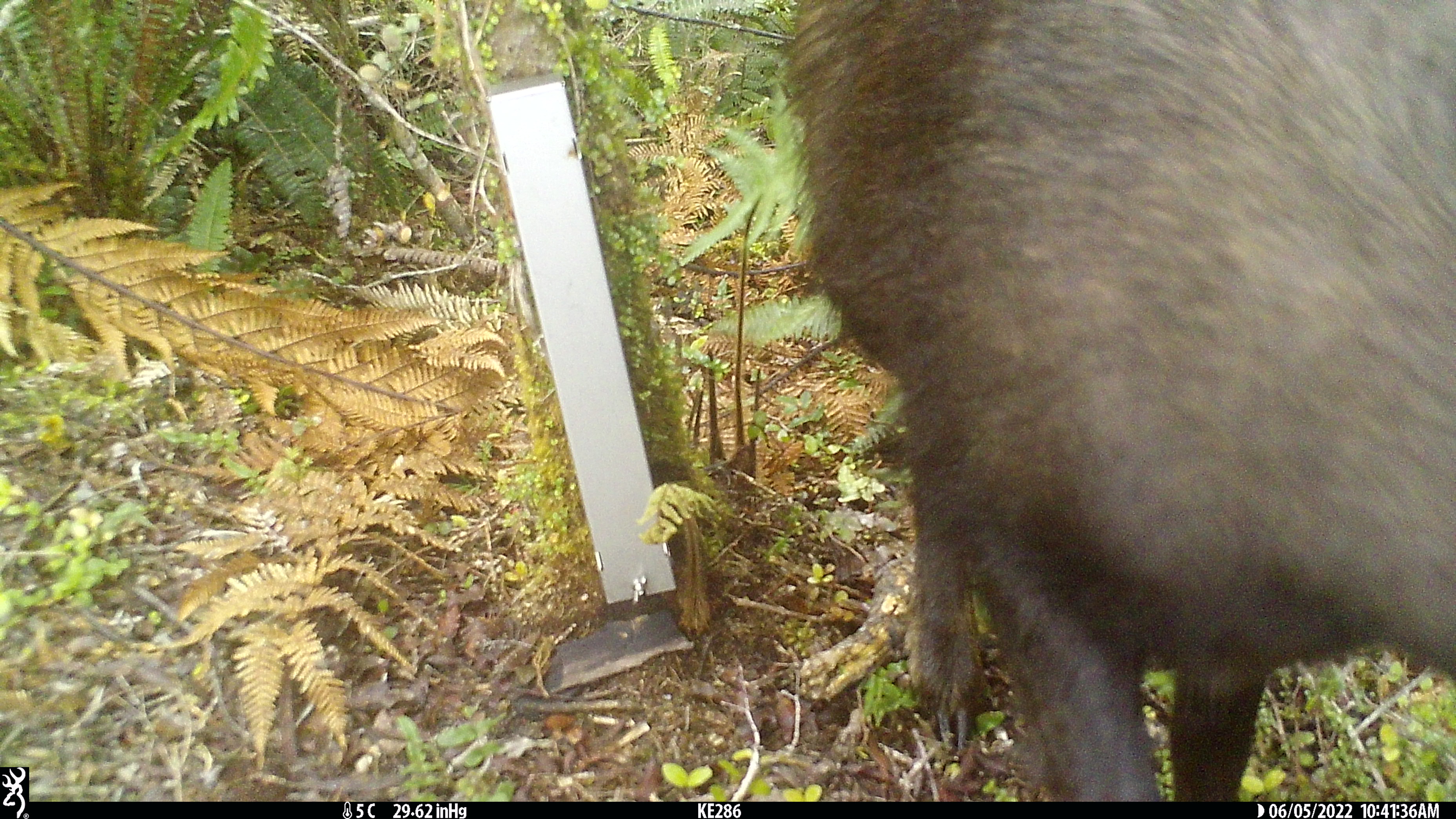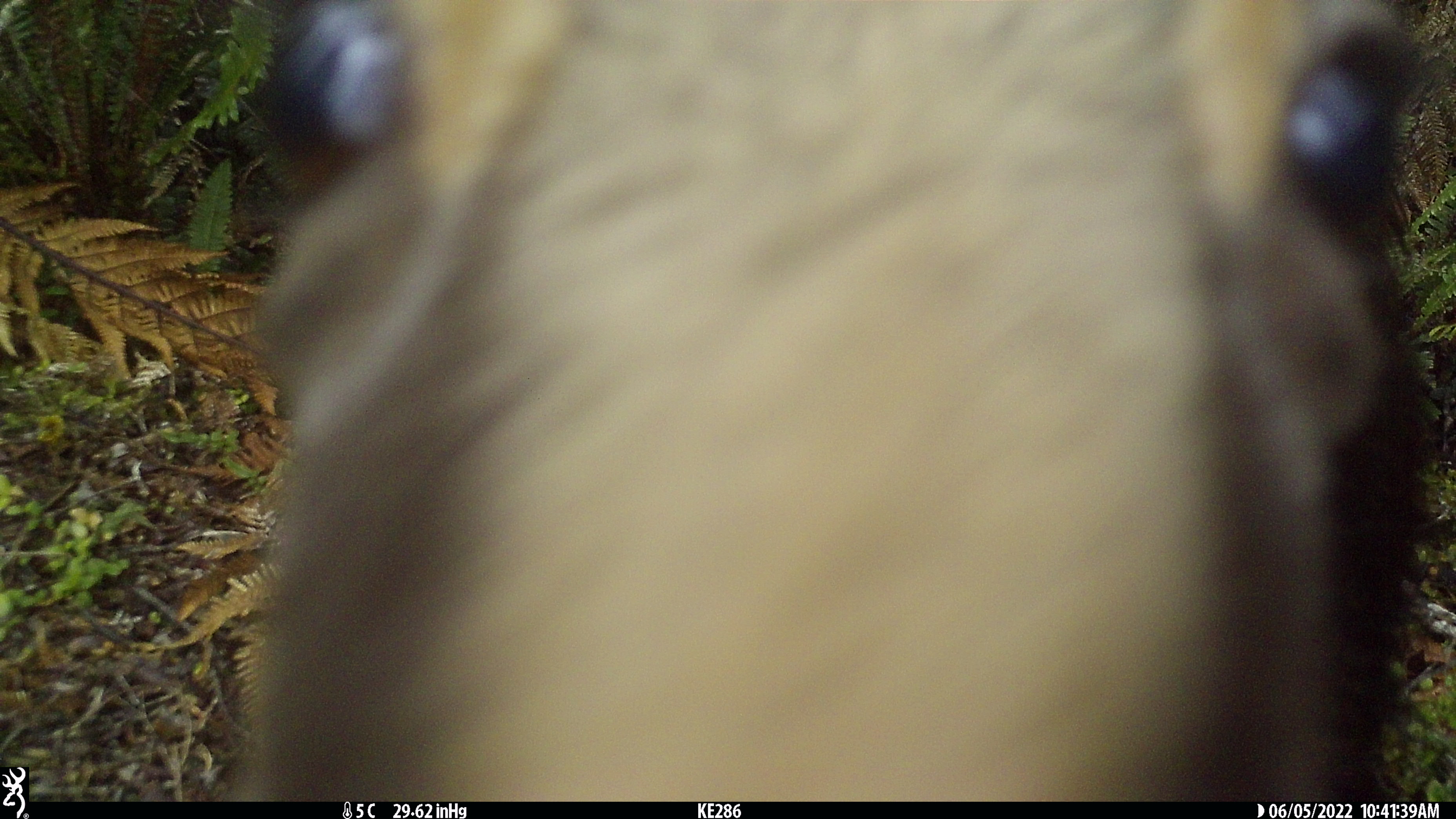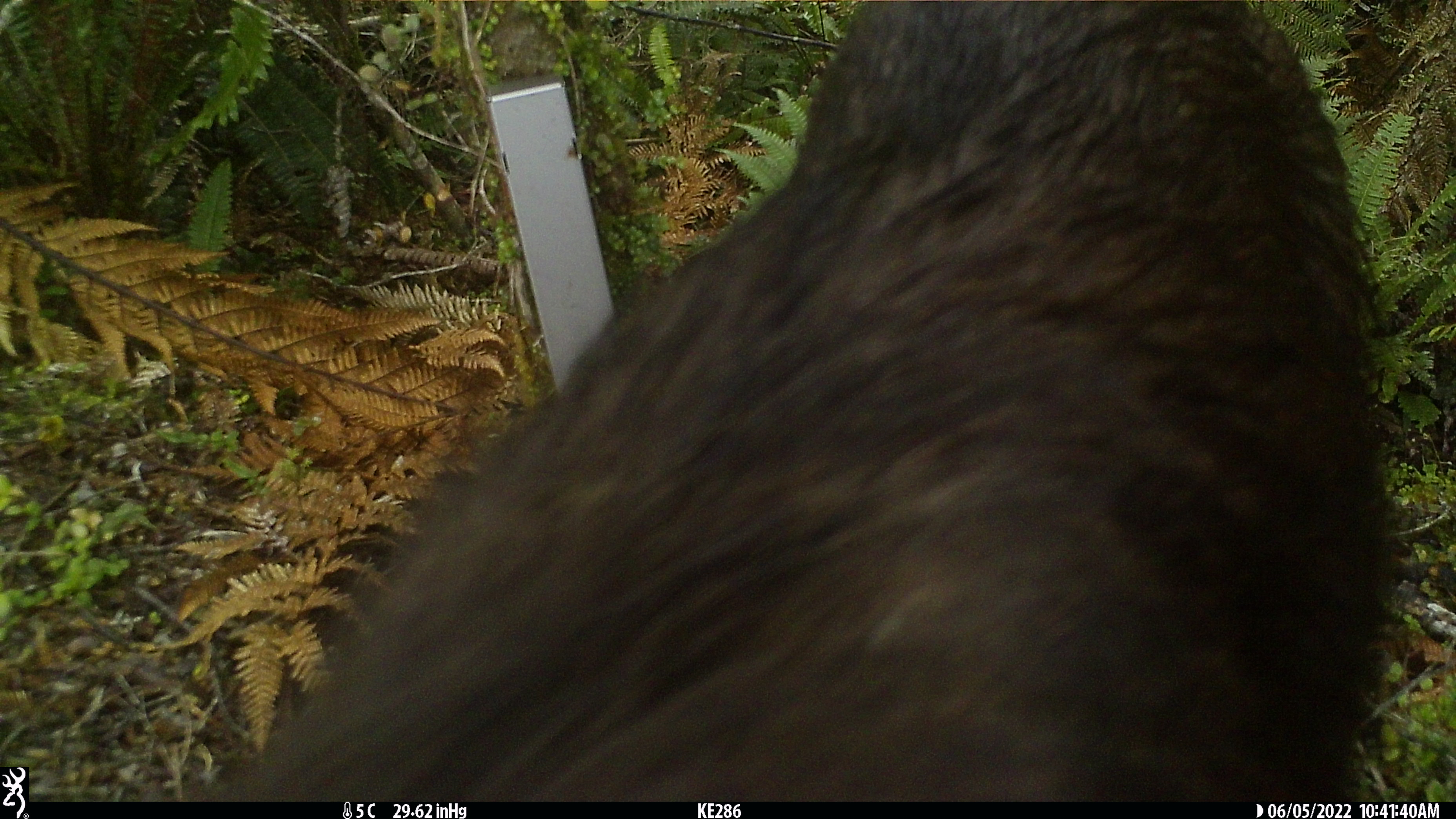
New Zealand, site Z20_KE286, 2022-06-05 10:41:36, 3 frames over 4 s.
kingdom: Animalia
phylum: Chordata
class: Mammalia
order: Artiodactyla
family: Bovidae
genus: Rupicapra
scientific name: Rupicapra rupicapra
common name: alpine chamois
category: chamois